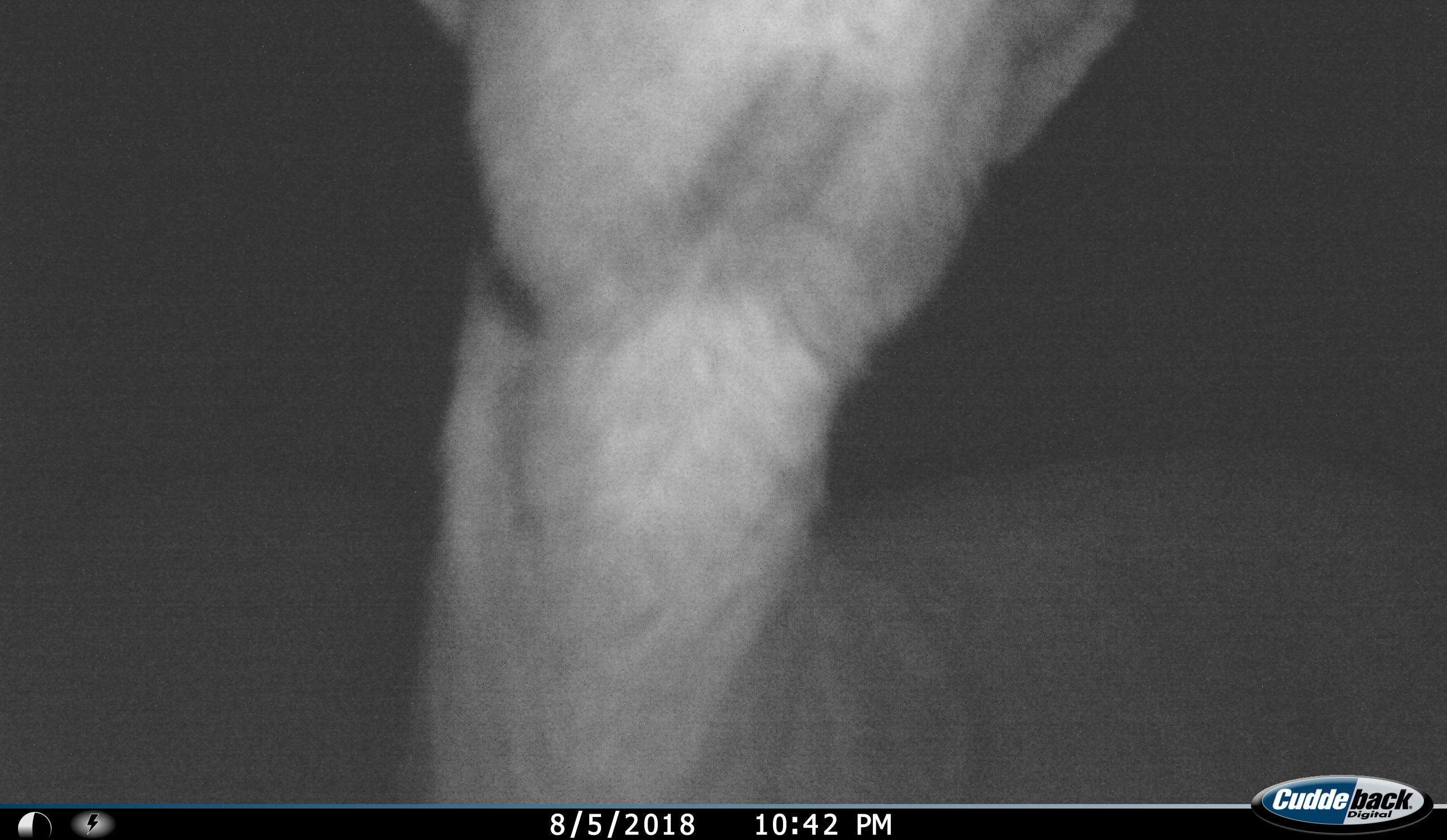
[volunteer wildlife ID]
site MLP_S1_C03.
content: unidentified animal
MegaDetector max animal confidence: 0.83